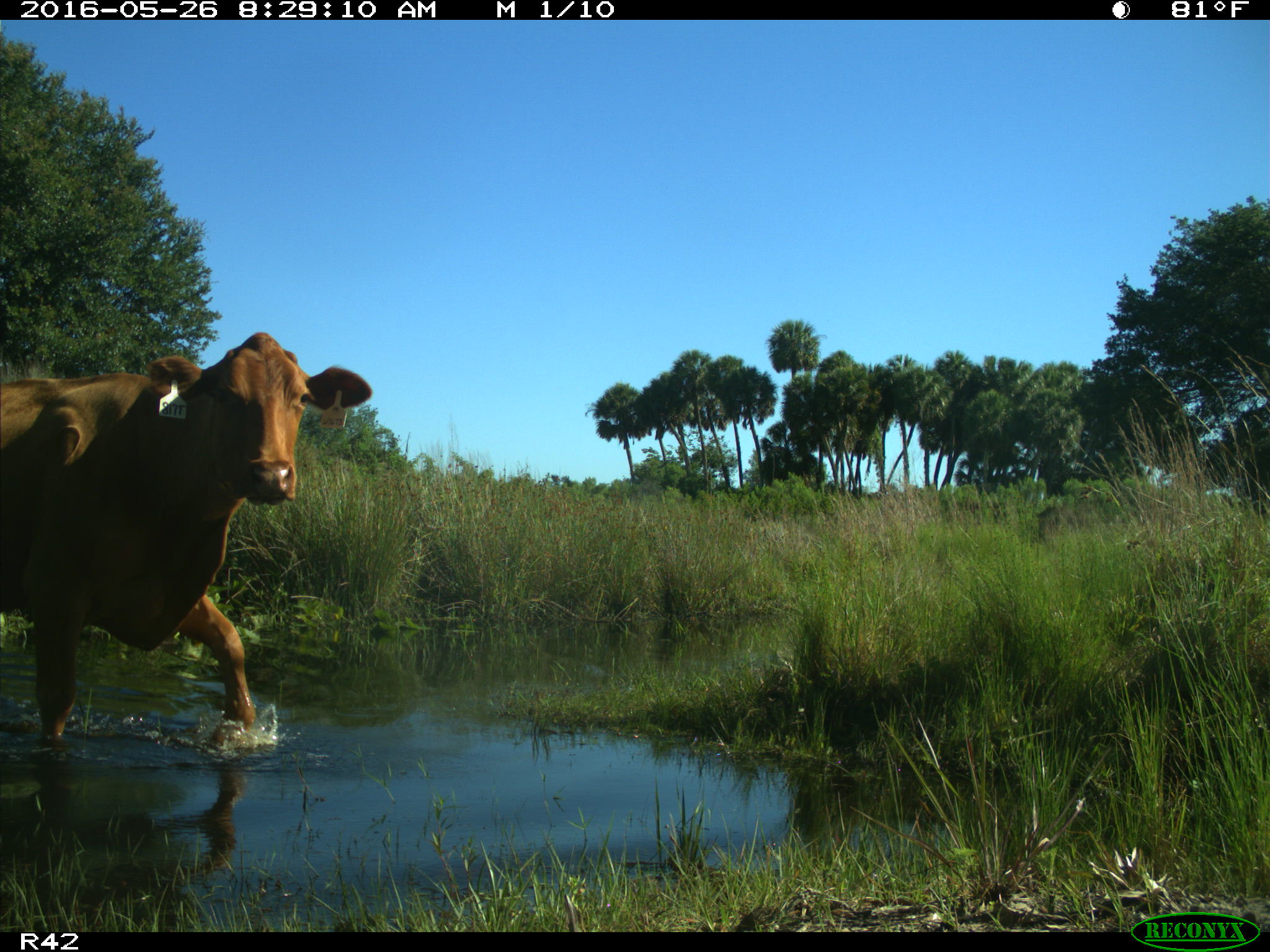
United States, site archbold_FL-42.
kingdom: Animalia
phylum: Chordata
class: Mammalia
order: Artiodactyla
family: Bovidae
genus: Bos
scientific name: Bos taurus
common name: domestic cow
Bos taurus (domestic cow).